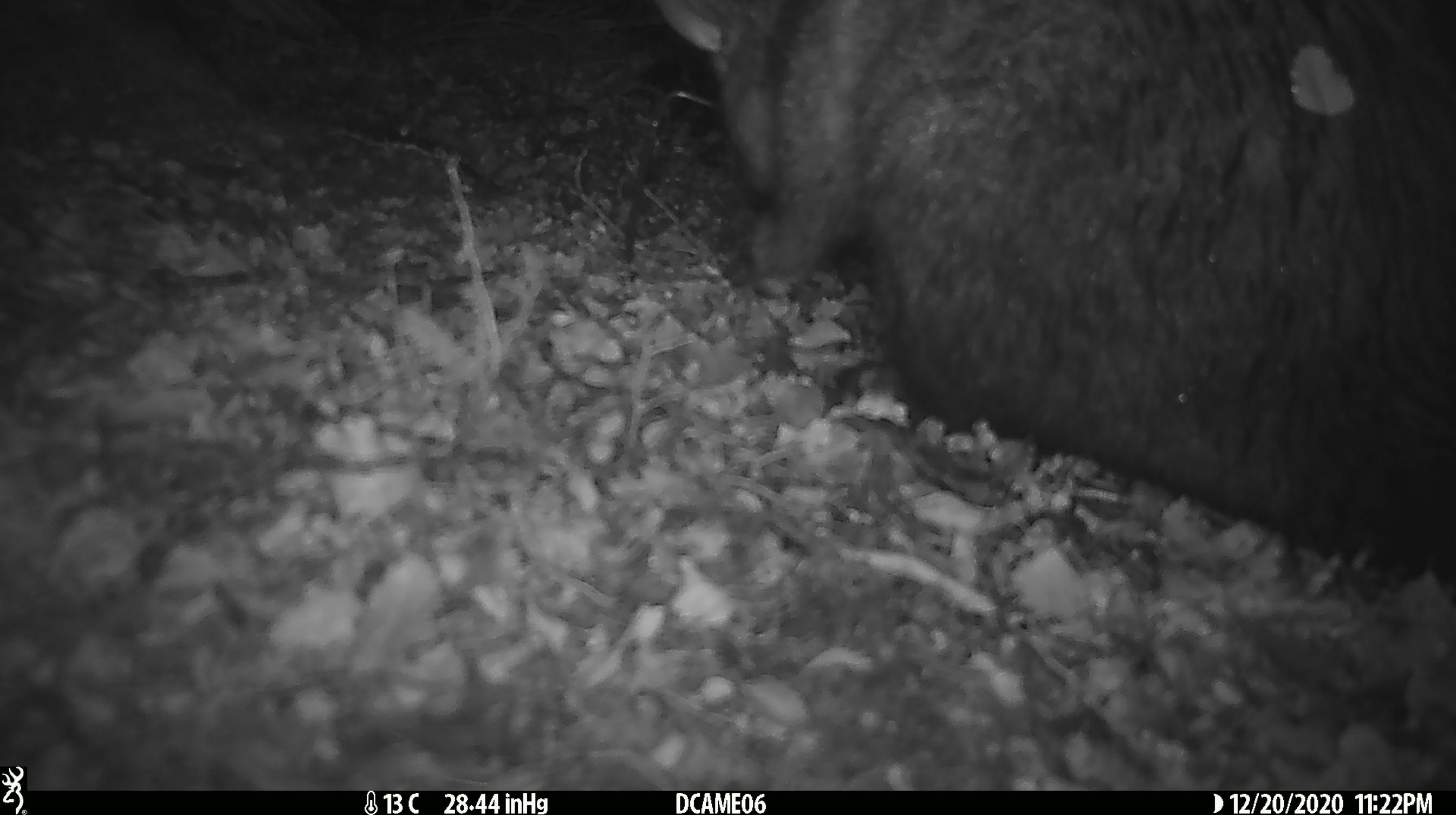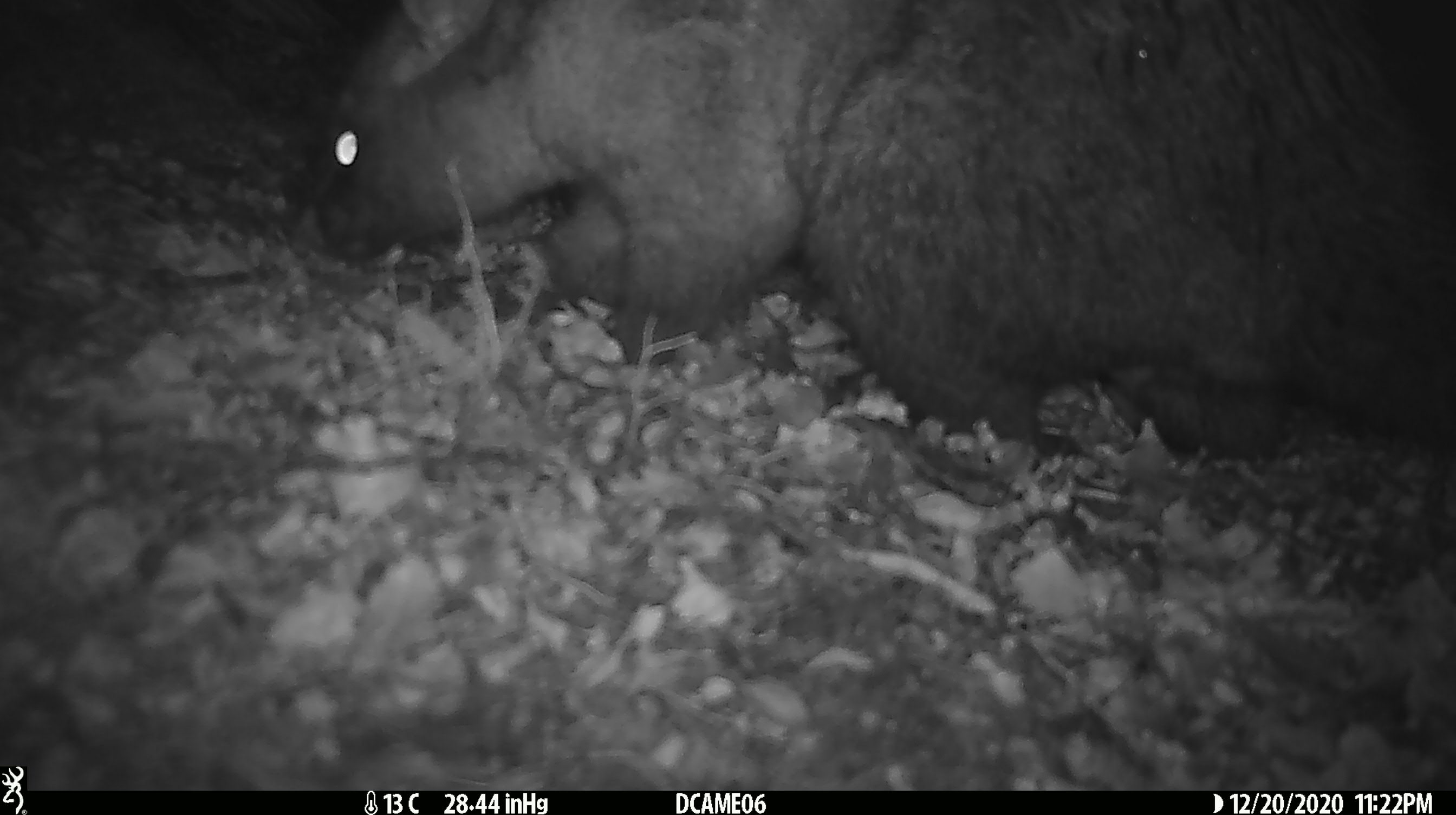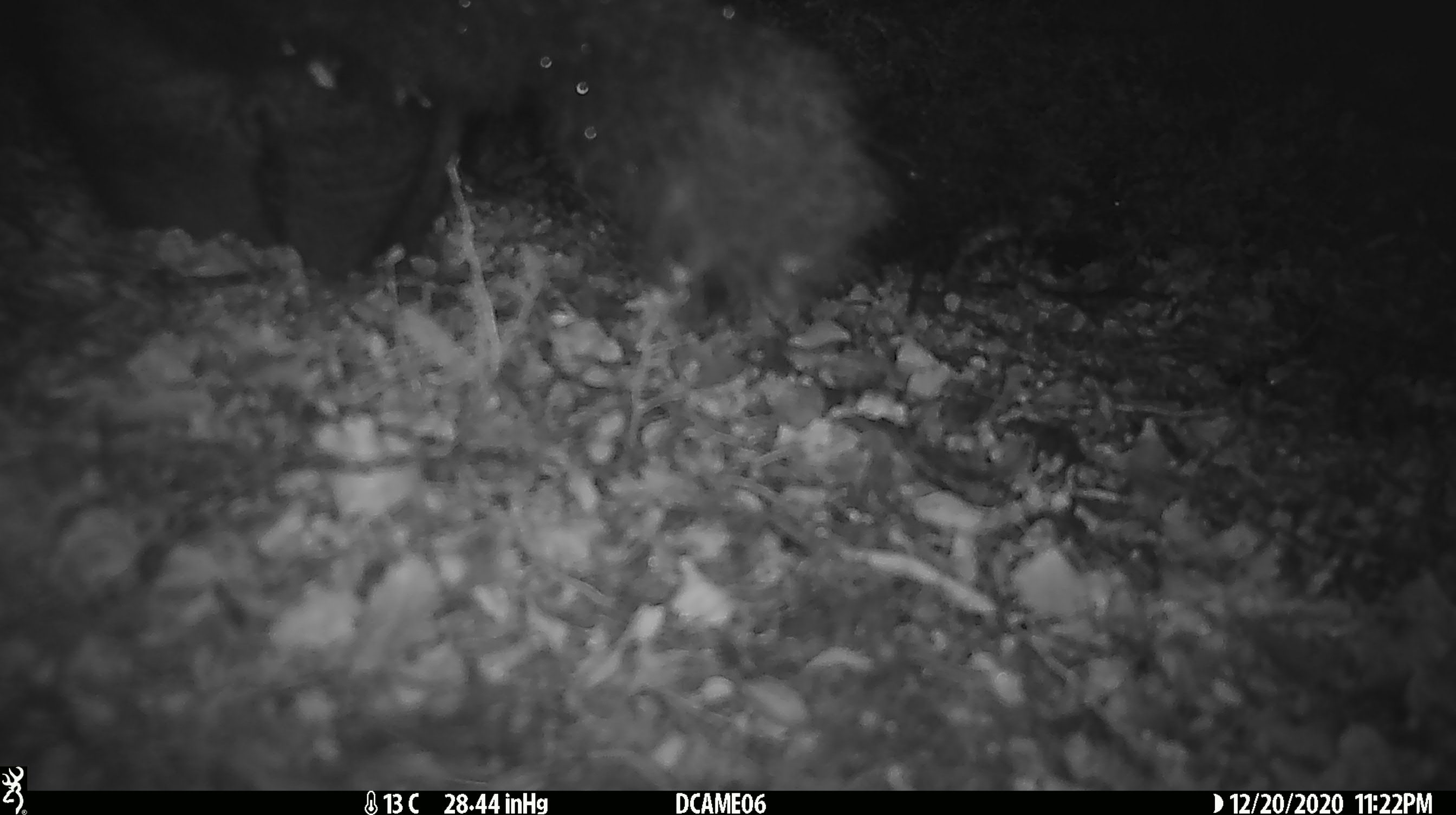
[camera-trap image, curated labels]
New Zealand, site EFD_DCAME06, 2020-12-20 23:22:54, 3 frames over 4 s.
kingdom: Animalia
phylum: Chordata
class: Mammalia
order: Diprotodontia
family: Phalangeridae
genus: Trichosurus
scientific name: Trichosurus vulpecula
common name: common brushtail possum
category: possum